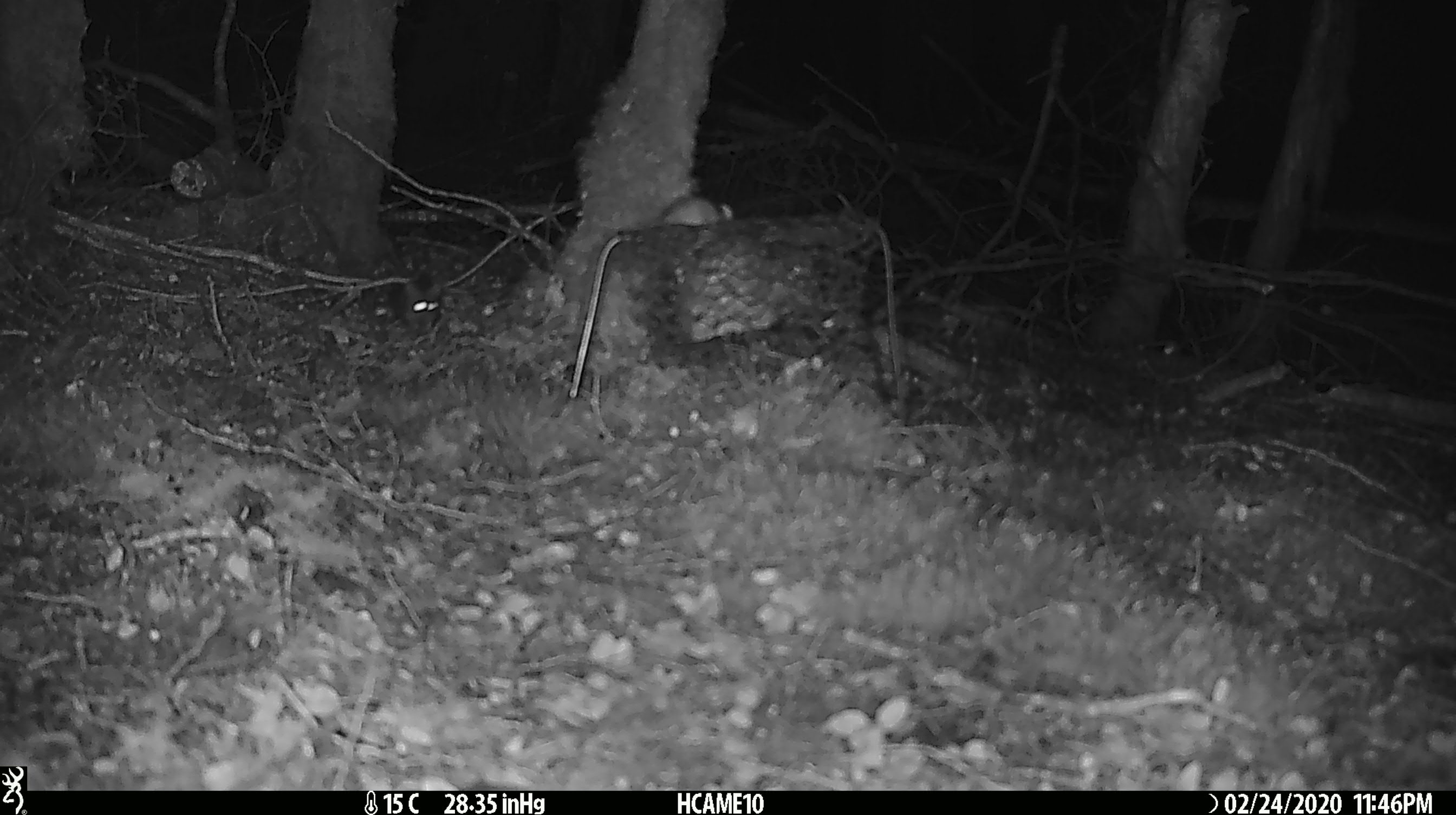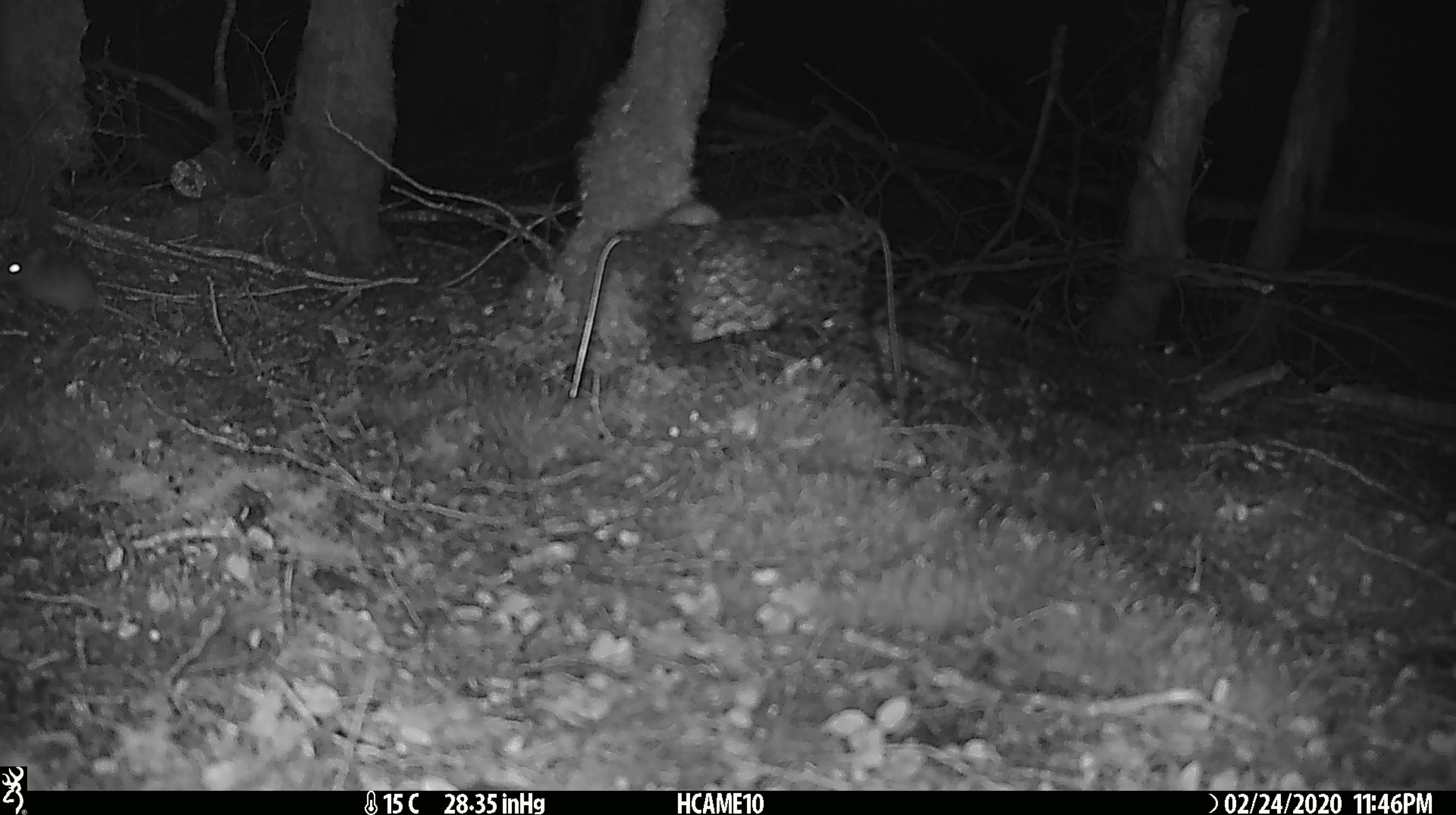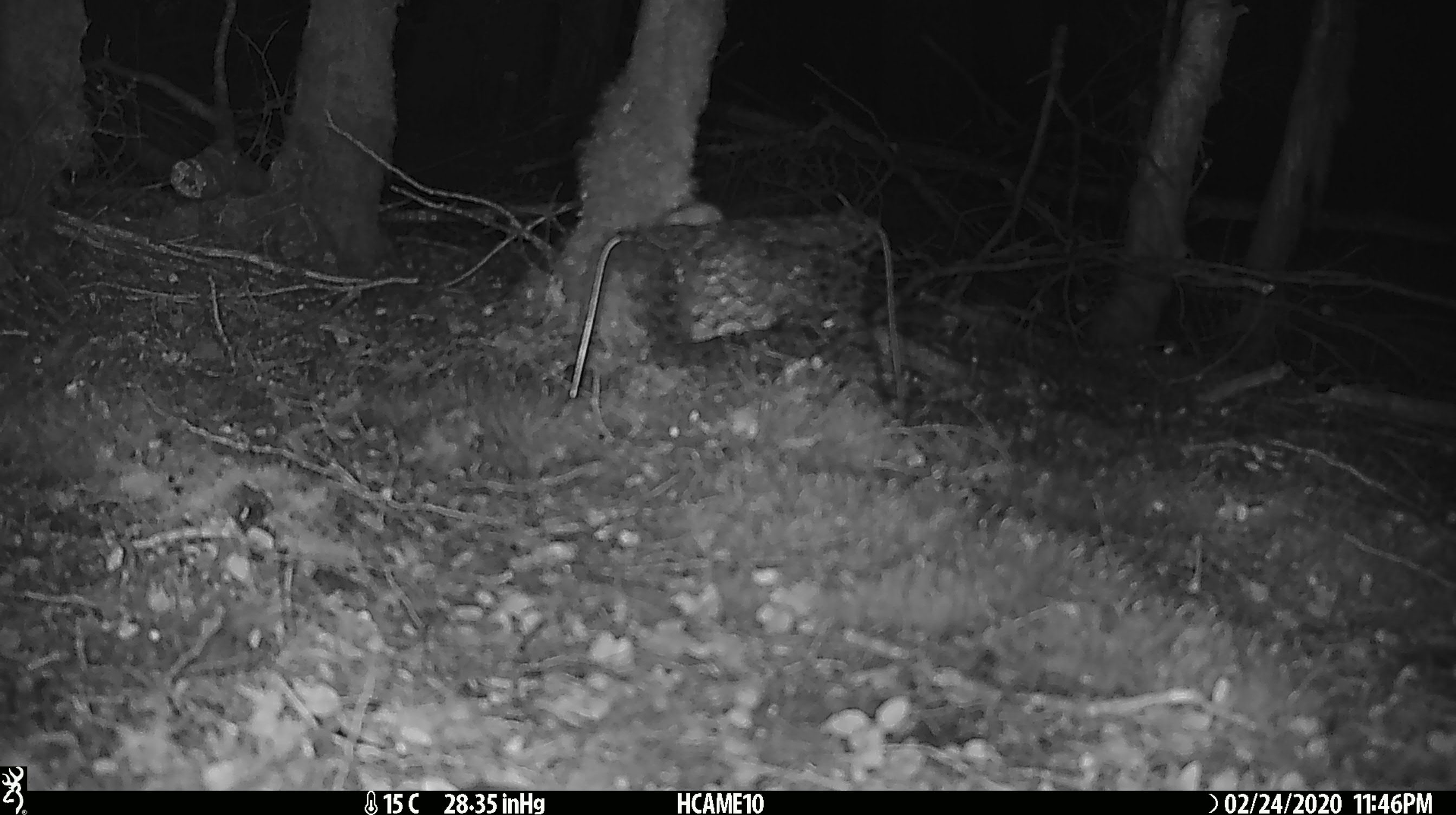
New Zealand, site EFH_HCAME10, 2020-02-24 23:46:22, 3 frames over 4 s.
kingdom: Animalia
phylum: Chordata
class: Mammalia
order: Rodentia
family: Muridae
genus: Mus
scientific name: Mus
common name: mouse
Mouse (Mus).